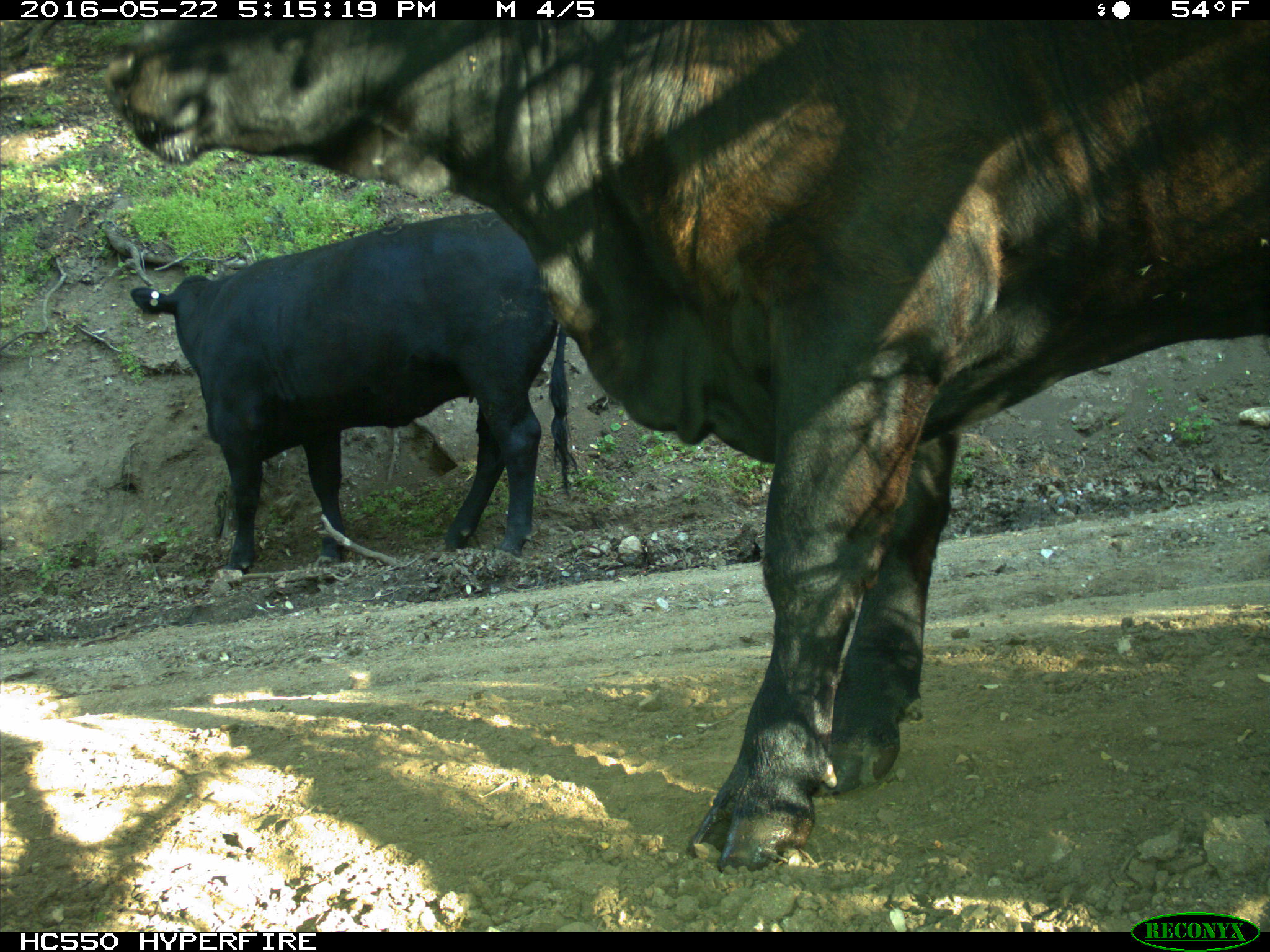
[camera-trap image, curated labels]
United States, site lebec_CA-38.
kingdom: Animalia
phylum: Chordata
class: Mammalia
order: Artiodactyla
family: Bovidae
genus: Bos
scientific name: Bos taurus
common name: domestic cow